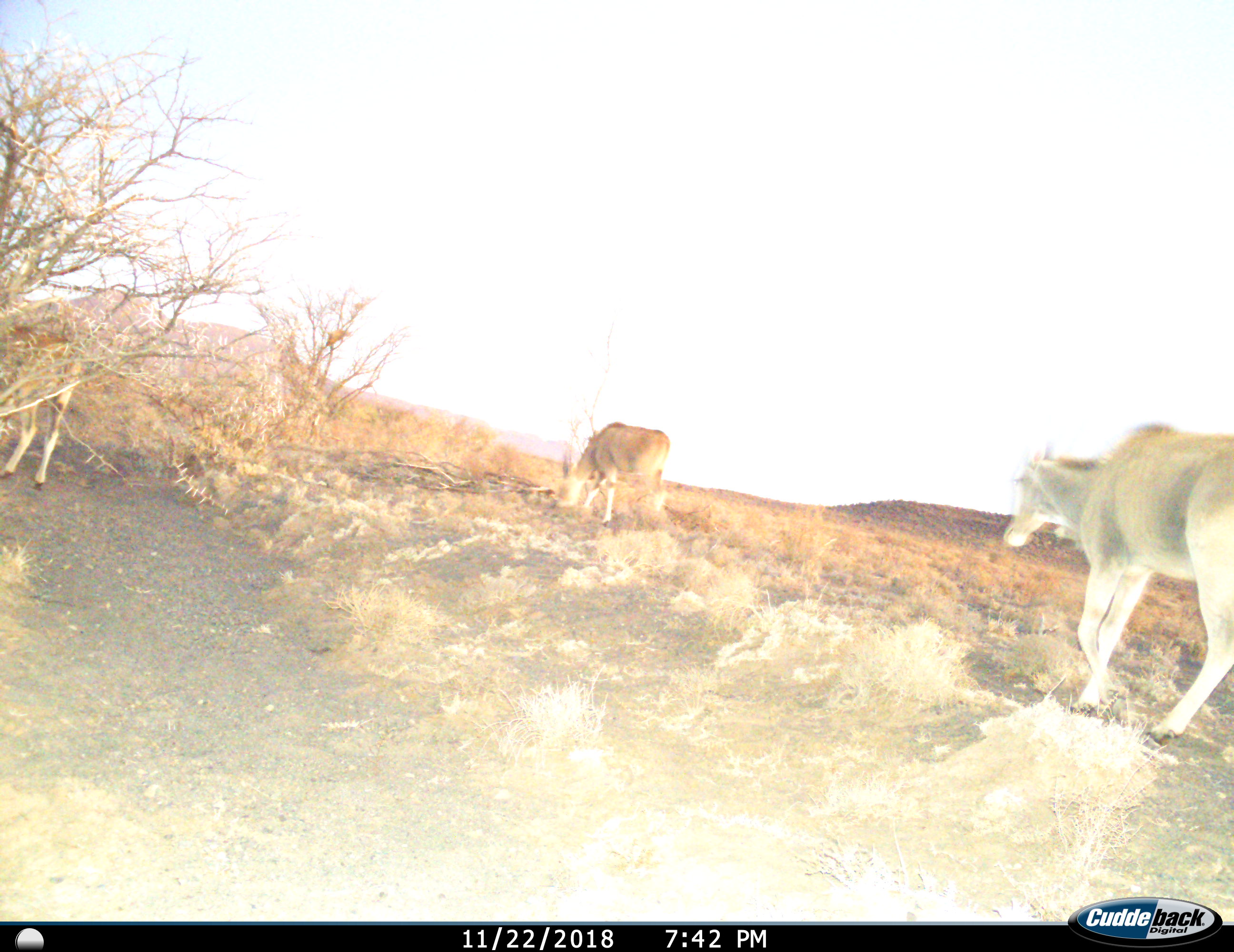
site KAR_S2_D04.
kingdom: Animalia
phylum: Chordata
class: Mammalia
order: Artiodactyla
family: Bovidae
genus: Tragelaphus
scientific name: Tragelaphus oryx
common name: eland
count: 3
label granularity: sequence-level